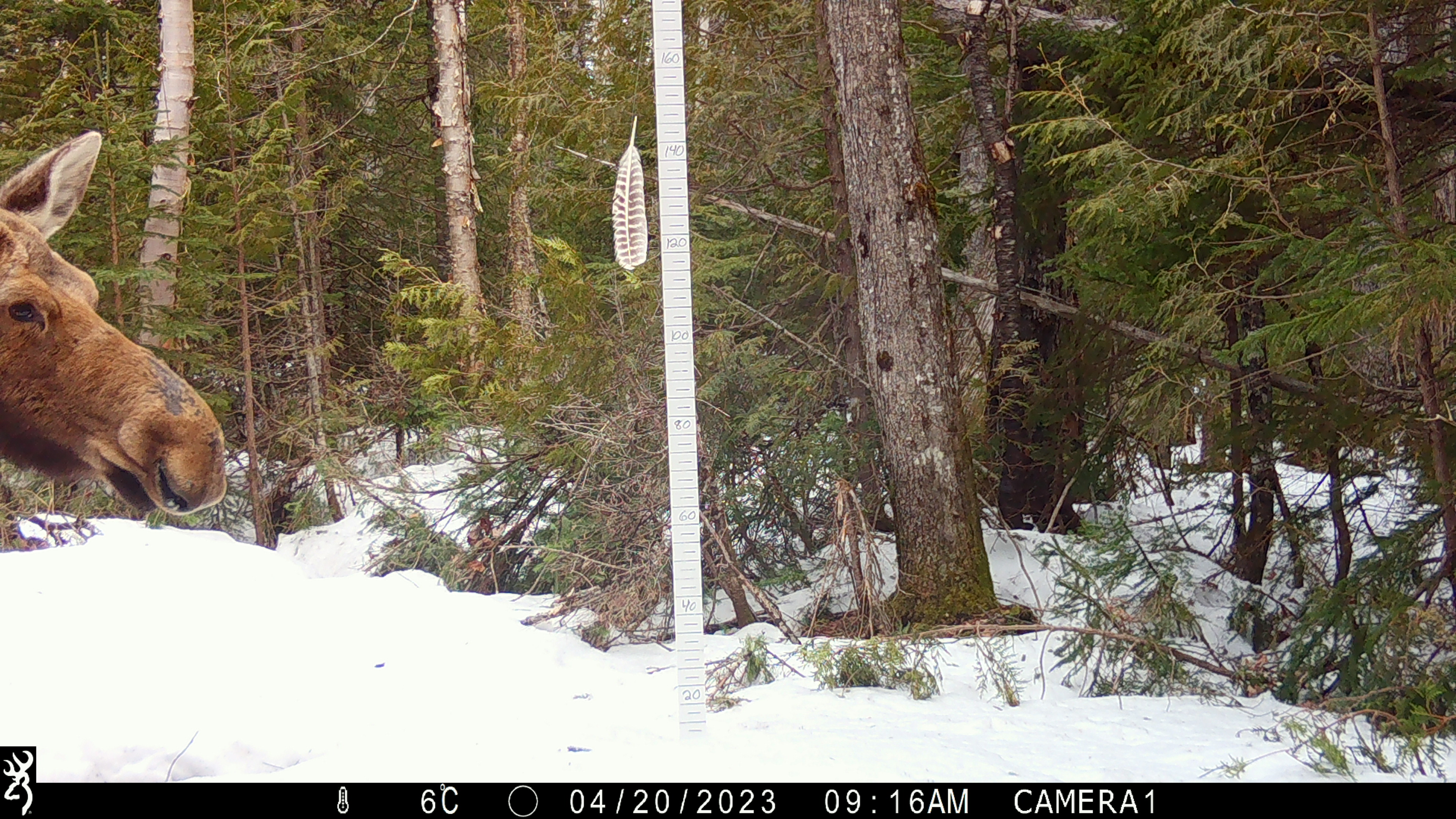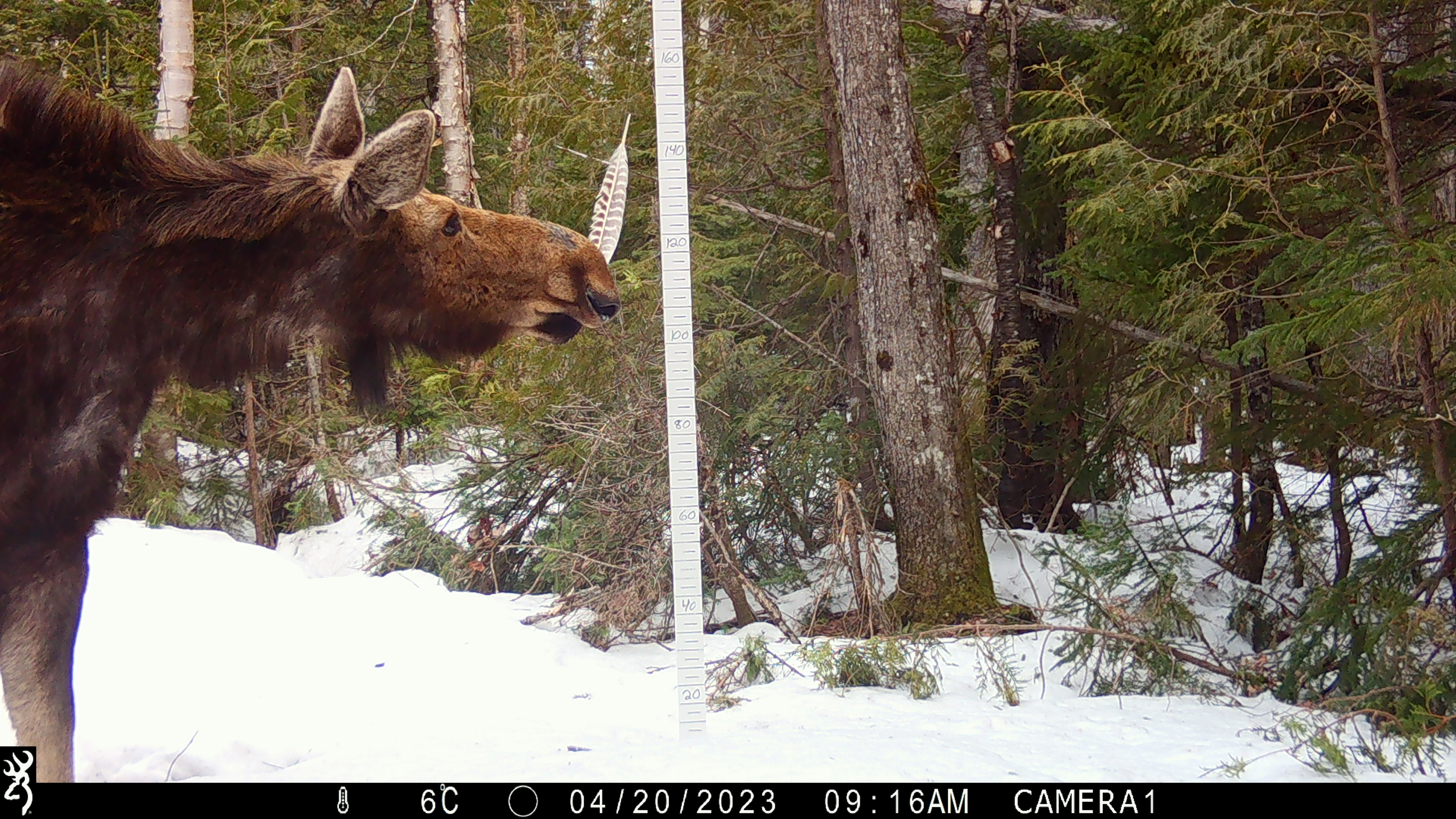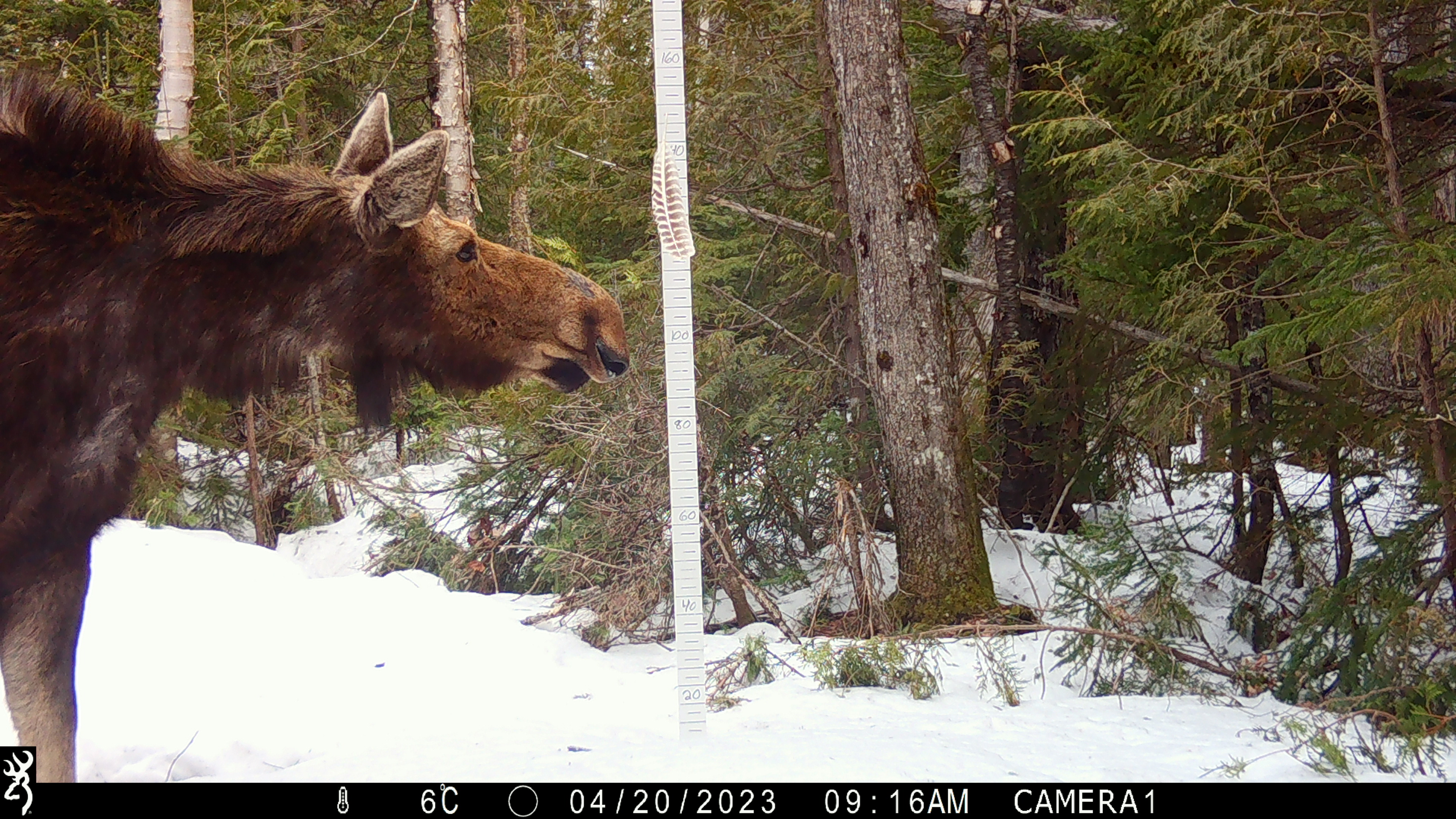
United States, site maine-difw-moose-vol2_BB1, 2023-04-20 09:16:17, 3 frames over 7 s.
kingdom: Animalia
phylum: Chordata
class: Mammalia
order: Artiodactyla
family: Cervidae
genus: Alces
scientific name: Alces alces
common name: moose